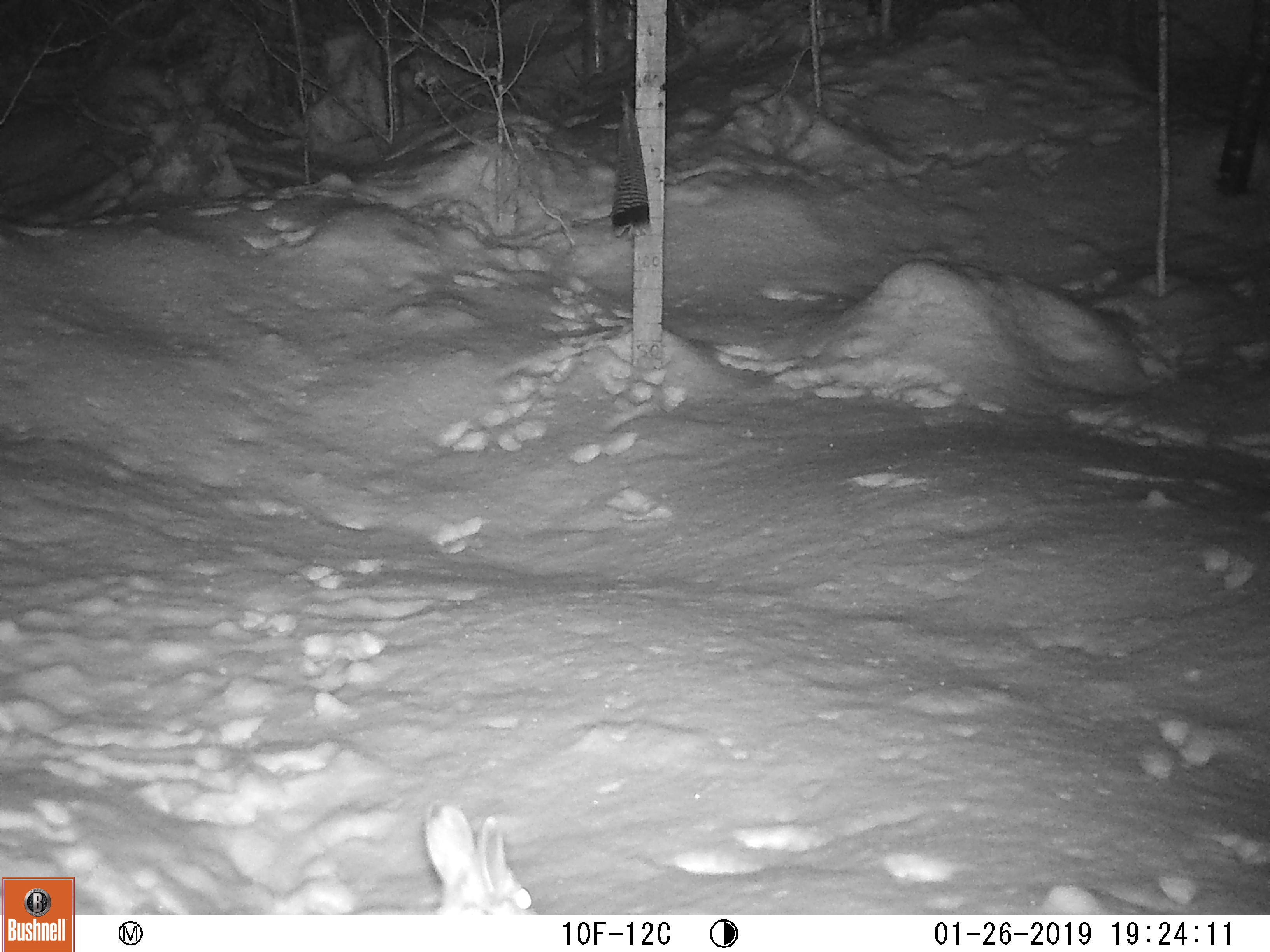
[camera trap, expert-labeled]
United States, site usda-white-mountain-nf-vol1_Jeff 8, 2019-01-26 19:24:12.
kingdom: Animalia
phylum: Chordata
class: Mammalia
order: Lagomorpha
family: Leporidae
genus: Lepus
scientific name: Lepus americanus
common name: snowshoe hare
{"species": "snowshoe hare (Lepus americanus)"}